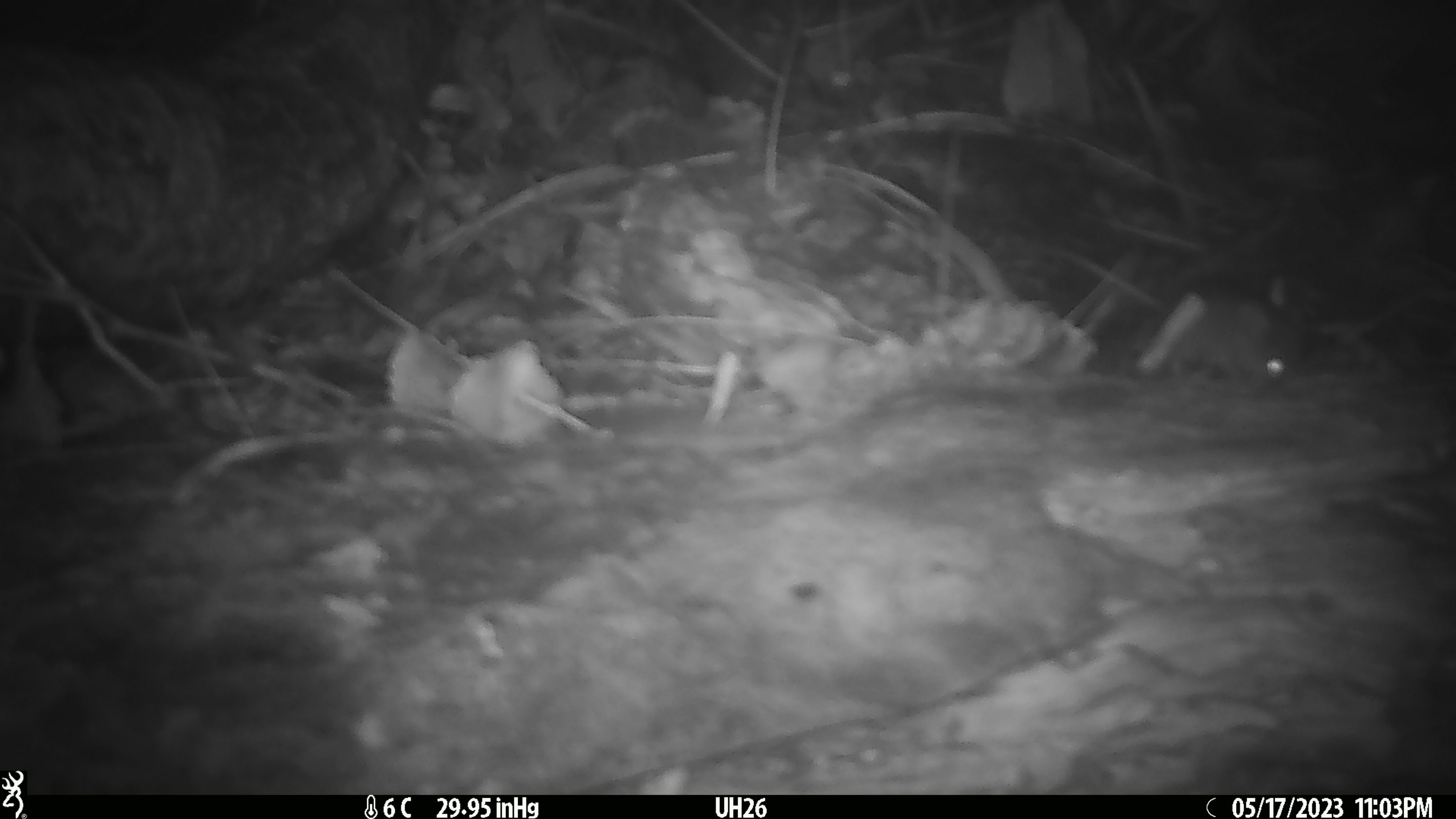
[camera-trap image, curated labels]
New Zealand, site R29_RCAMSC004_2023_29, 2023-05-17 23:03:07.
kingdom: Animalia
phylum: Chordata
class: Mammalia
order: Rodentia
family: Muridae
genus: Mus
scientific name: Mus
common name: mouse